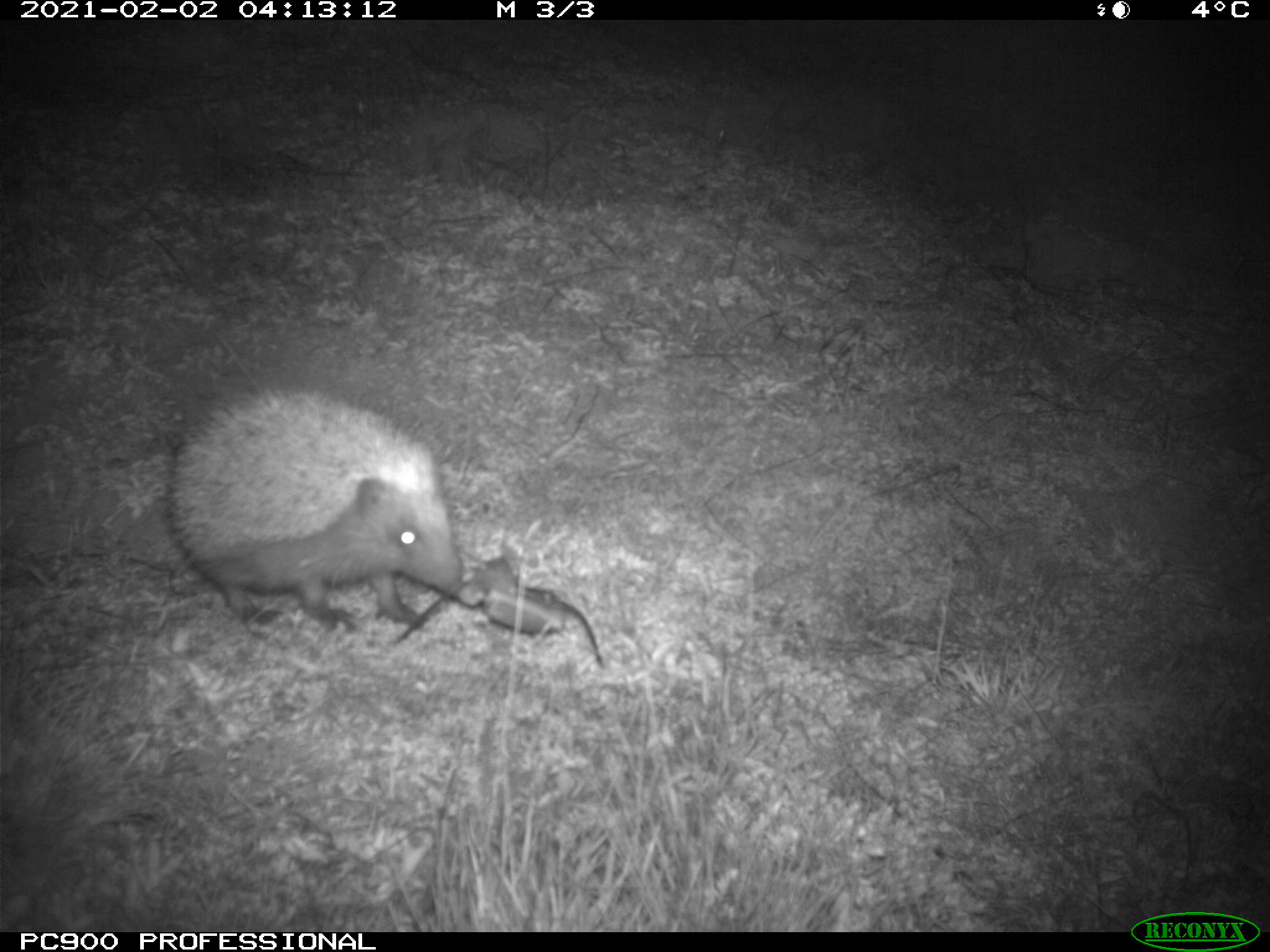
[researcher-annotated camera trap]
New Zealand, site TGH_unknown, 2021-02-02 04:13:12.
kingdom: Animalia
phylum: Chordata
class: Mammalia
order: Eulipotyphla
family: Erinaceidae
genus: Erinaceus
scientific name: Erinaceus europaeus europaeus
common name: european hedgehog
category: hedgehog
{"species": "hedgehog (european hedgehog) (Erinaceus europaeus europaeus)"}